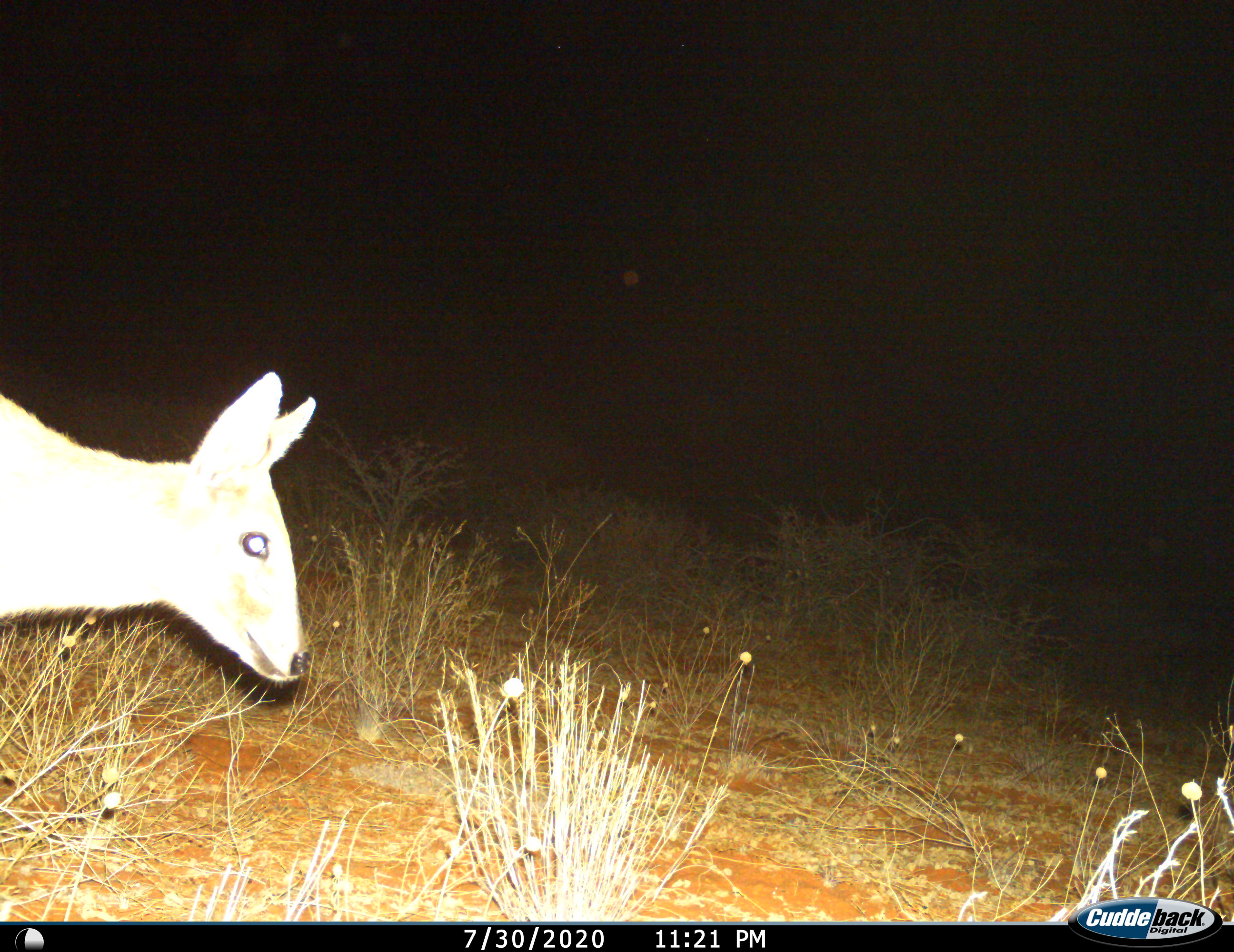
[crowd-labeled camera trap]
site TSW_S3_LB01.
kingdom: Animalia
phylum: Chordata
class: Mammalia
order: Artiodactyla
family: Bovidae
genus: Sylvicapra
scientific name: Sylvicapra grimmia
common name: common duiker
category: duikercommongrey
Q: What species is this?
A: Duikercommongrey (common duiker) (Sylvicapra grimmia).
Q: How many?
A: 1.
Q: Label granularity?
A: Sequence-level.